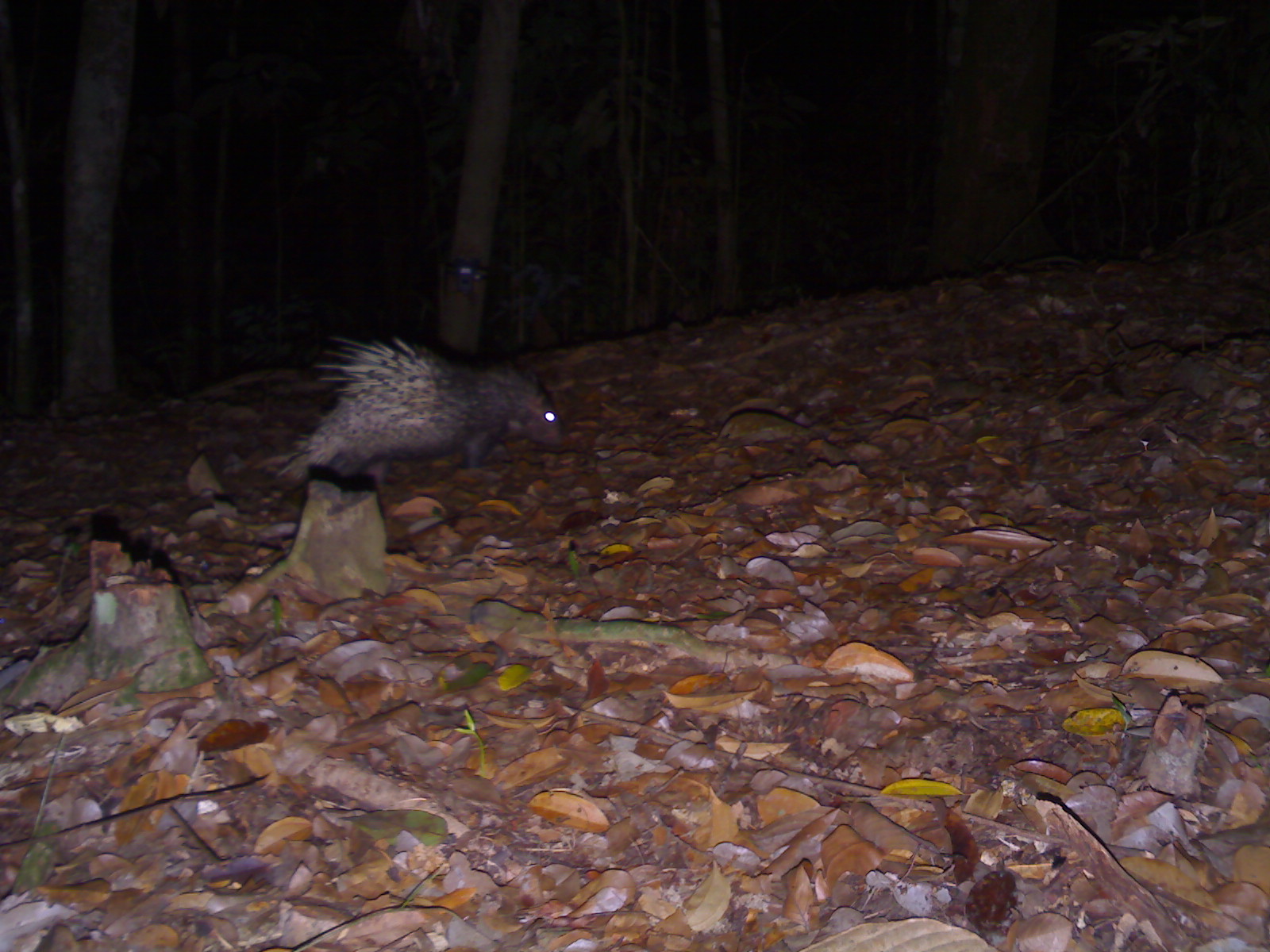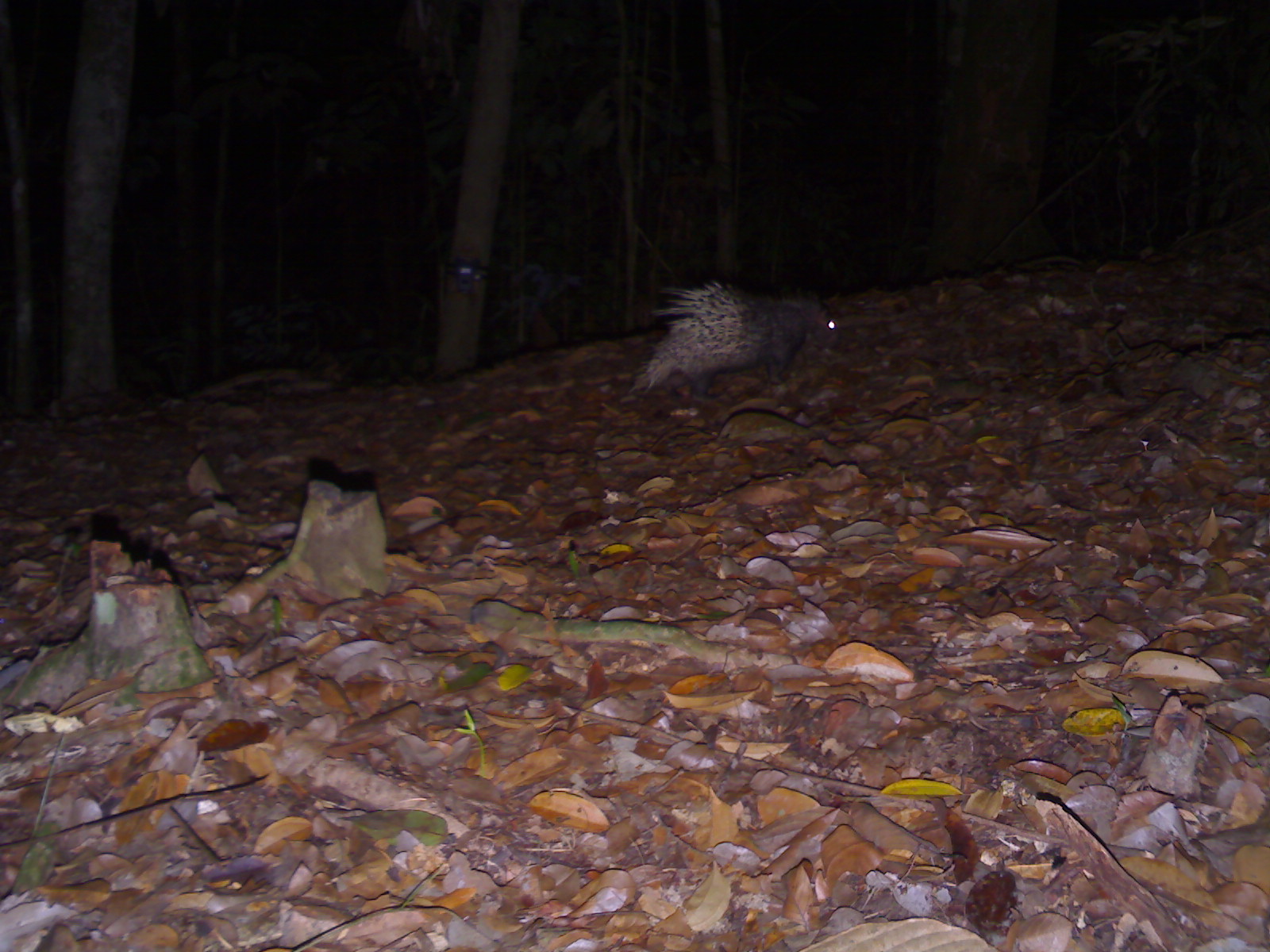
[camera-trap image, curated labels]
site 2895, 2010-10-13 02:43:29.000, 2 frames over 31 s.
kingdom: Animalia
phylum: Chordata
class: Mammalia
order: Rodentia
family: Hystricidae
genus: Hystrix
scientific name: Hystrix brachyura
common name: east asian porcupine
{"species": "Hystrix brachyura (east asian porcupine)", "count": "1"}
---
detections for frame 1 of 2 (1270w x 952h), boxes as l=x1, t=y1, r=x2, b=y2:
hystrix brachyura: l=276, t=336, r=565, b=492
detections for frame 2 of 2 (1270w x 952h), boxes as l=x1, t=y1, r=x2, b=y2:
hystrix brachyura: l=633, t=282, r=840, b=398